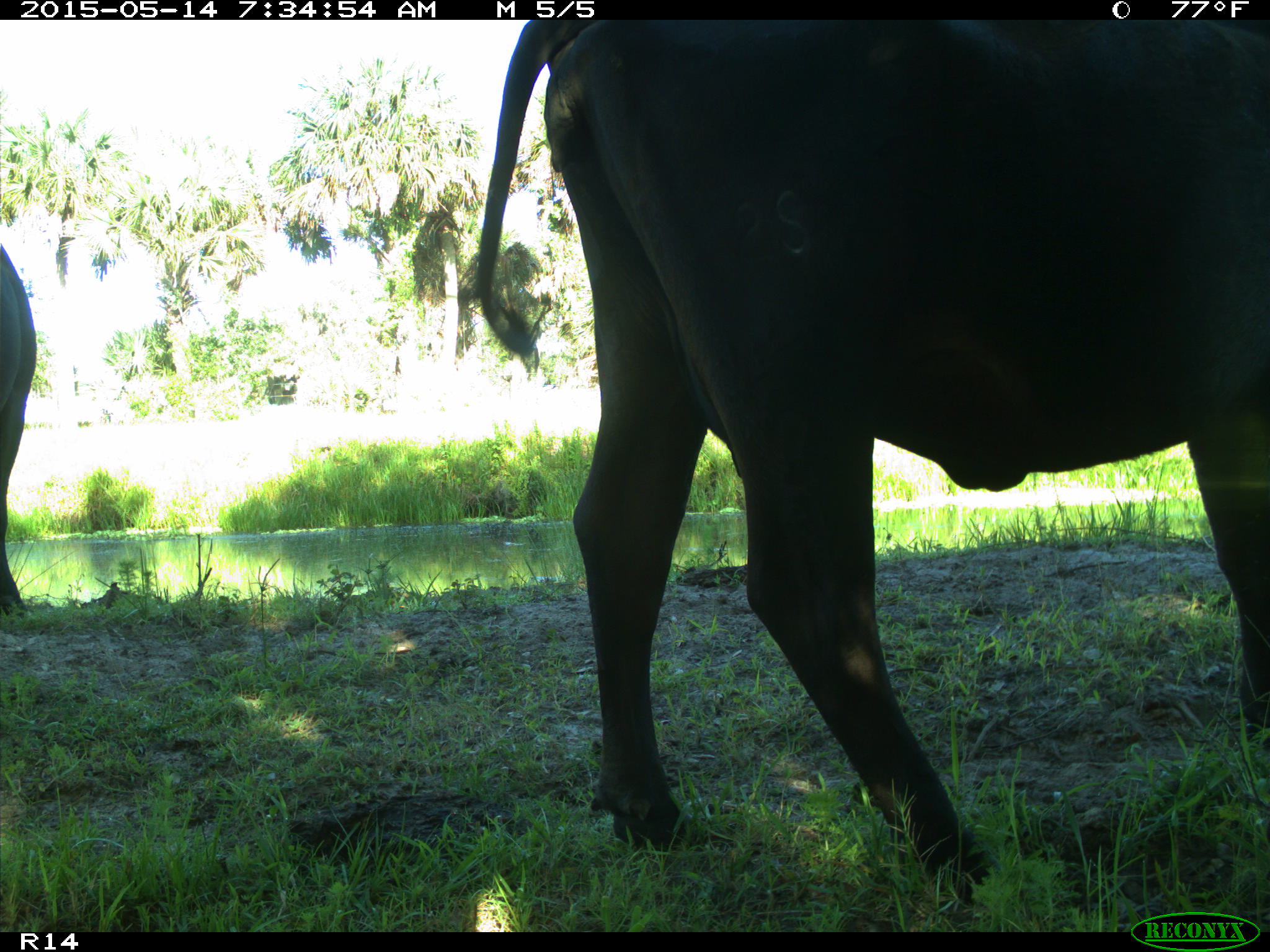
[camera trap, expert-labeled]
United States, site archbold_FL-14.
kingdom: Animalia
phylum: Chordata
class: Mammalia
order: Artiodactyla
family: Bovidae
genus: Bos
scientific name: Bos taurus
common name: domestic cow